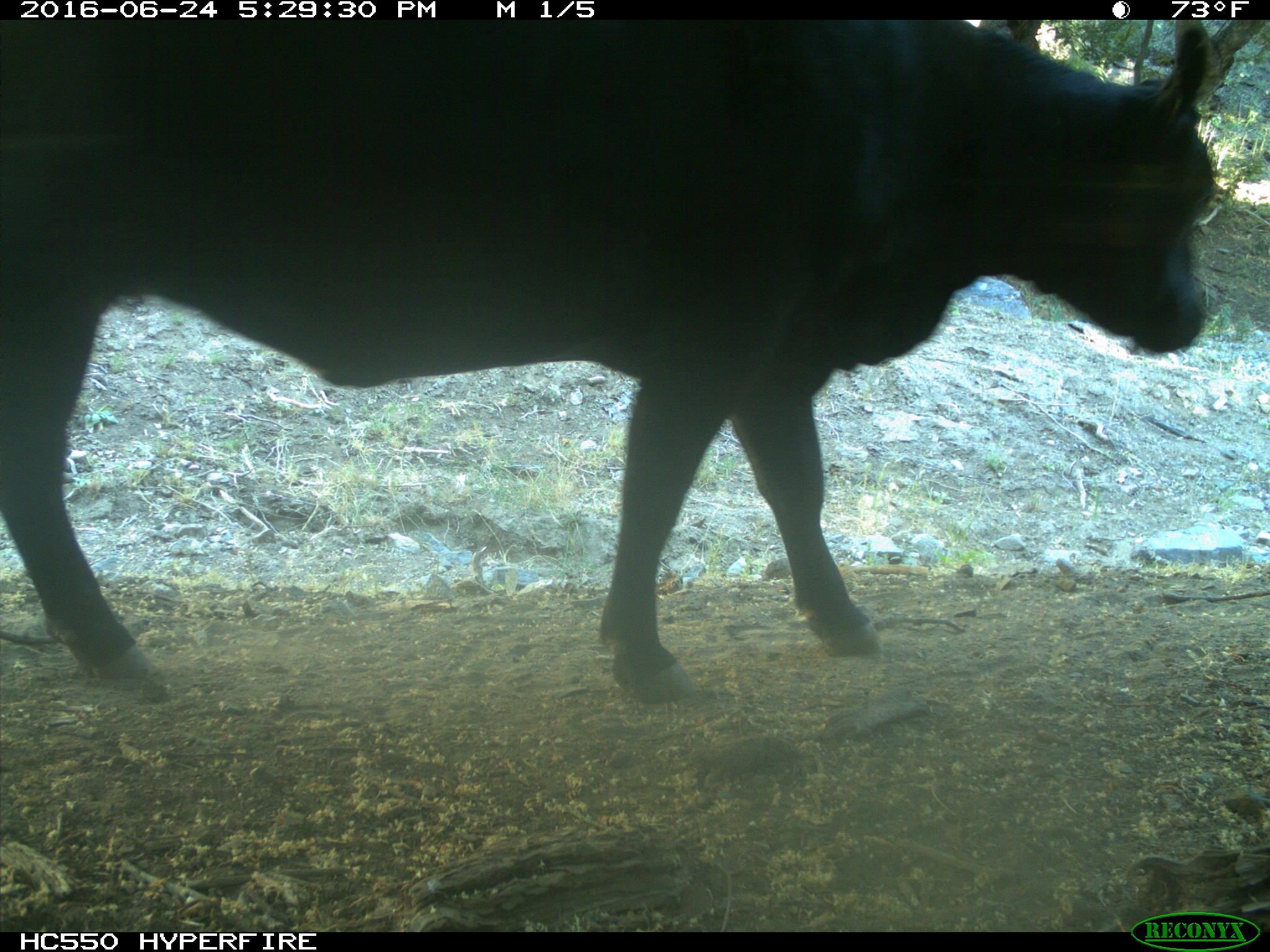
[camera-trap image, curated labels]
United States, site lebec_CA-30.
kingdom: Animalia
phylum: Chordata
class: Mammalia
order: Artiodactyla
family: Bovidae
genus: Bos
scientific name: Bos taurus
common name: domestic cow